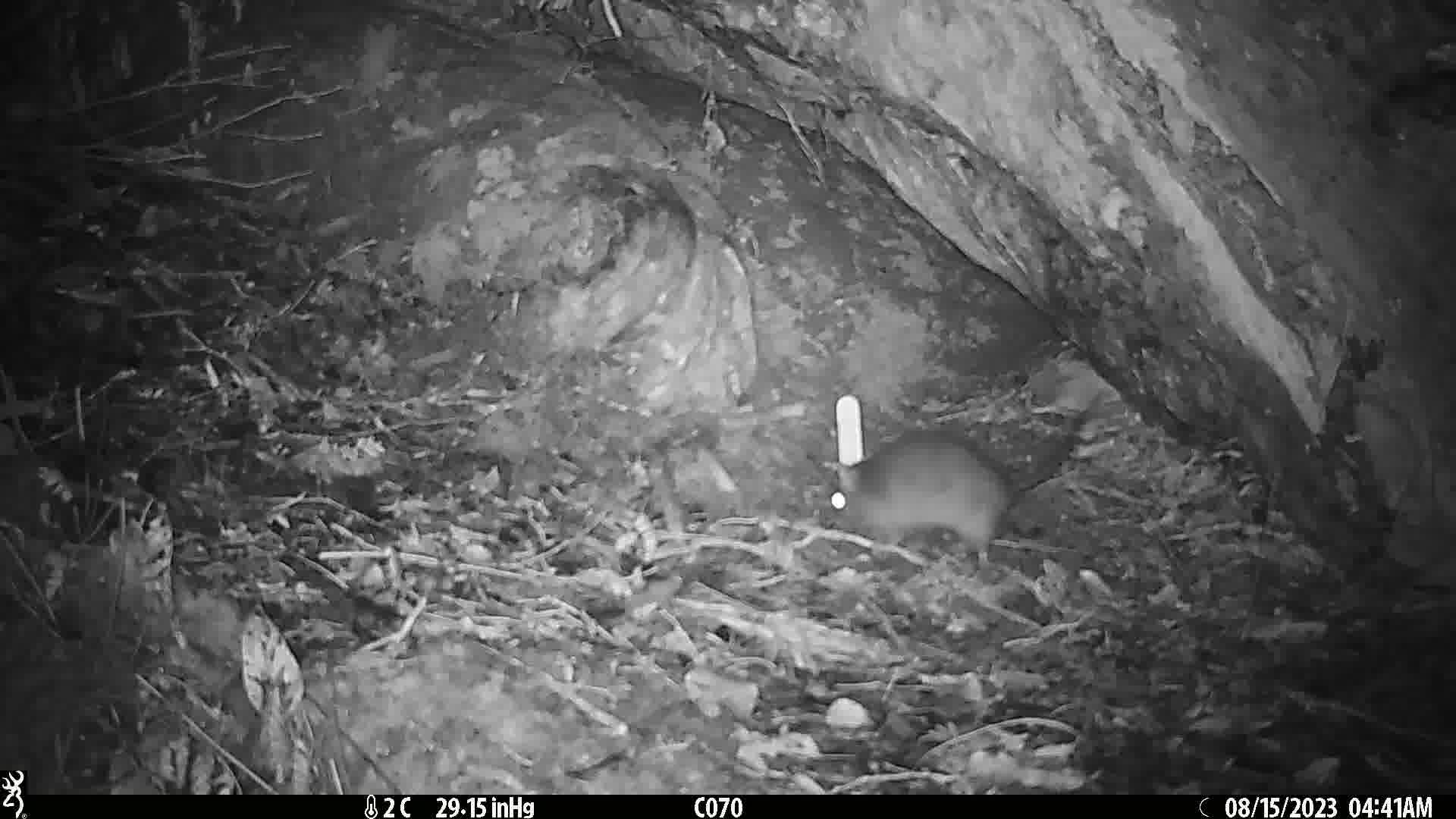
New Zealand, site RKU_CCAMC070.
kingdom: Animalia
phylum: Chordata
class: Mammalia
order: Rodentia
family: Muridae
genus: Rattus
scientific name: Rattus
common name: rat